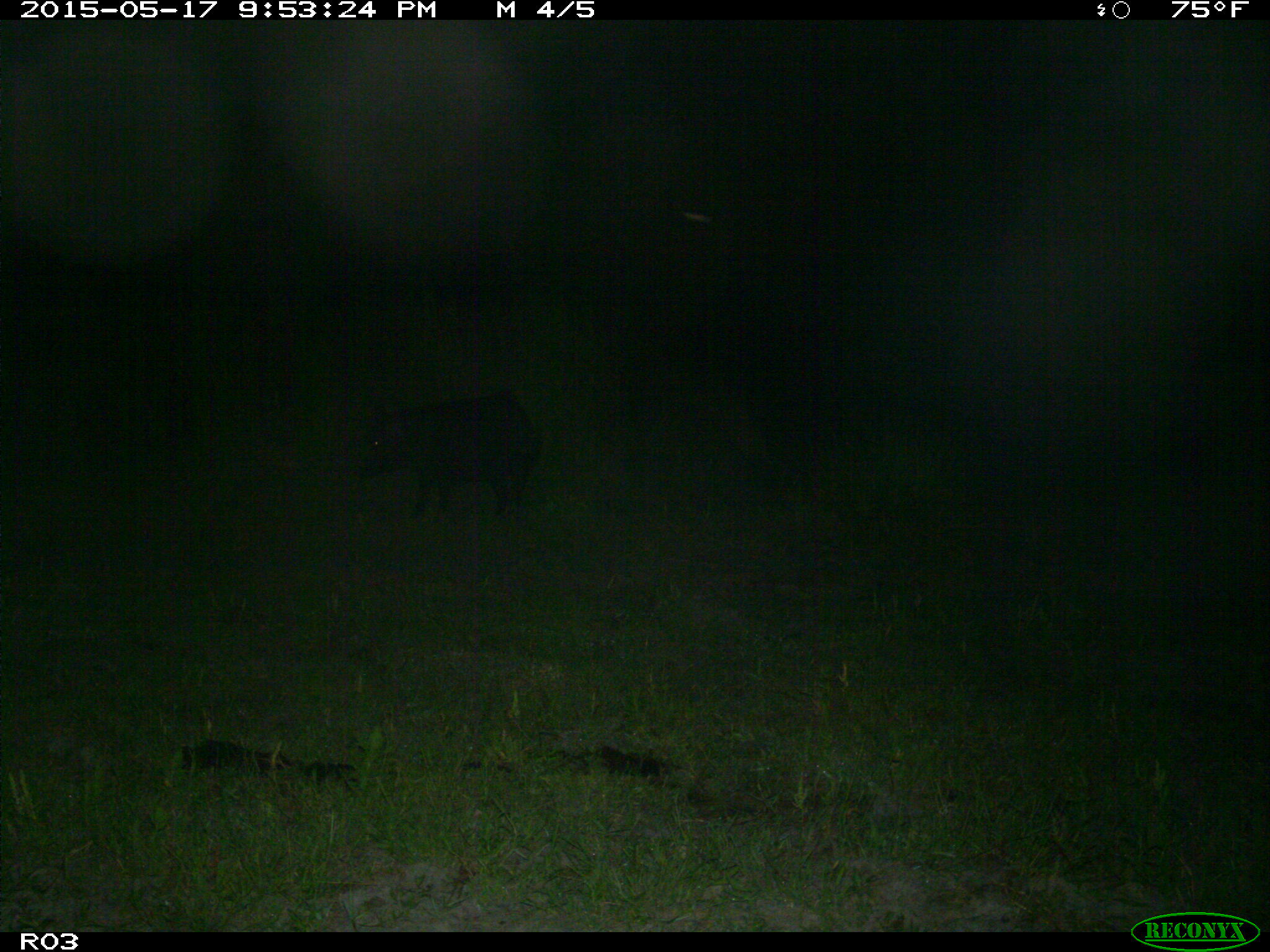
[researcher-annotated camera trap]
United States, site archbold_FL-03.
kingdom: Animalia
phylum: Chordata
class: Mammalia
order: Artiodactyla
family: Suidae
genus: Sus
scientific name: Sus scrofa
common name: wild boar